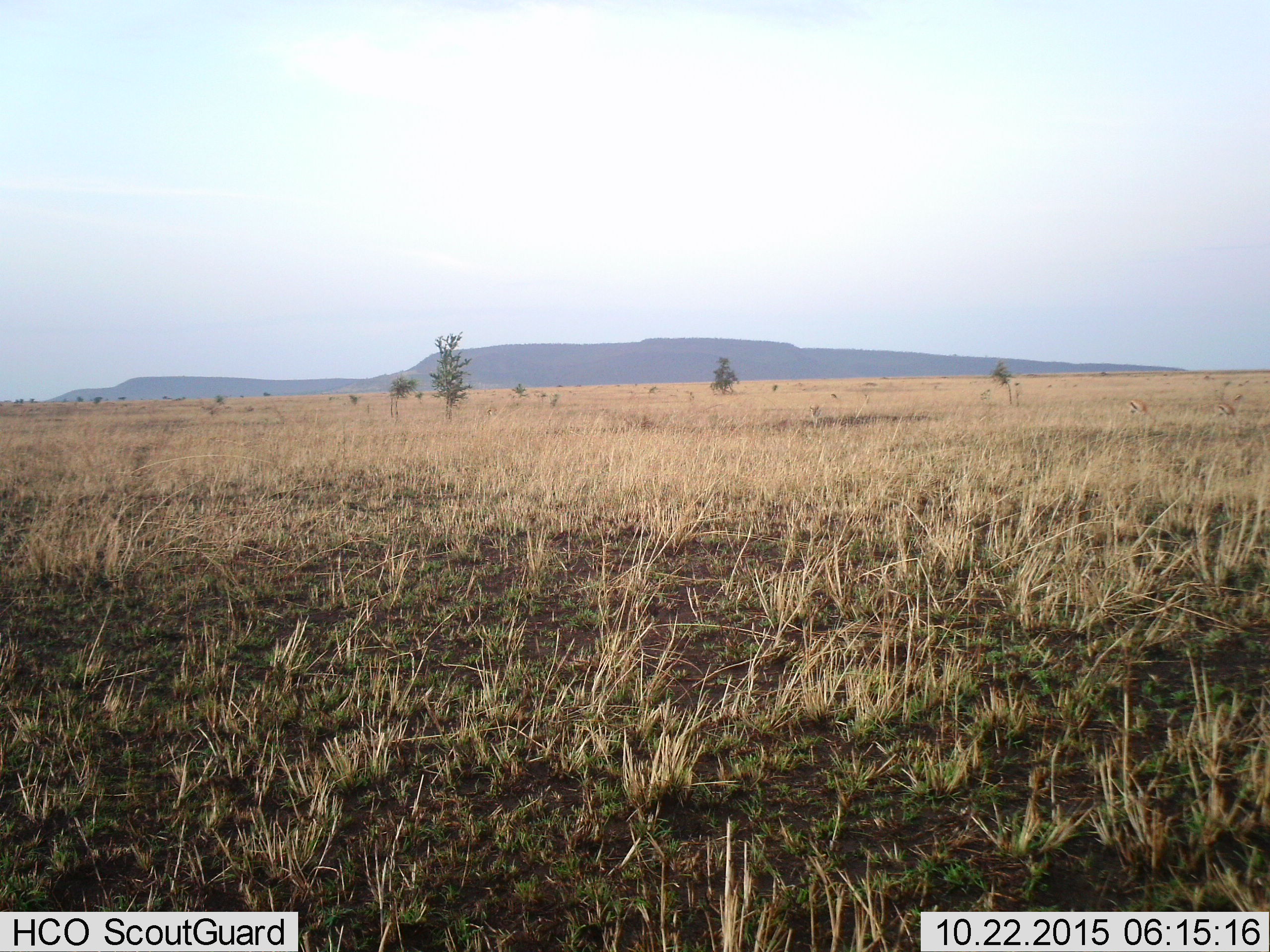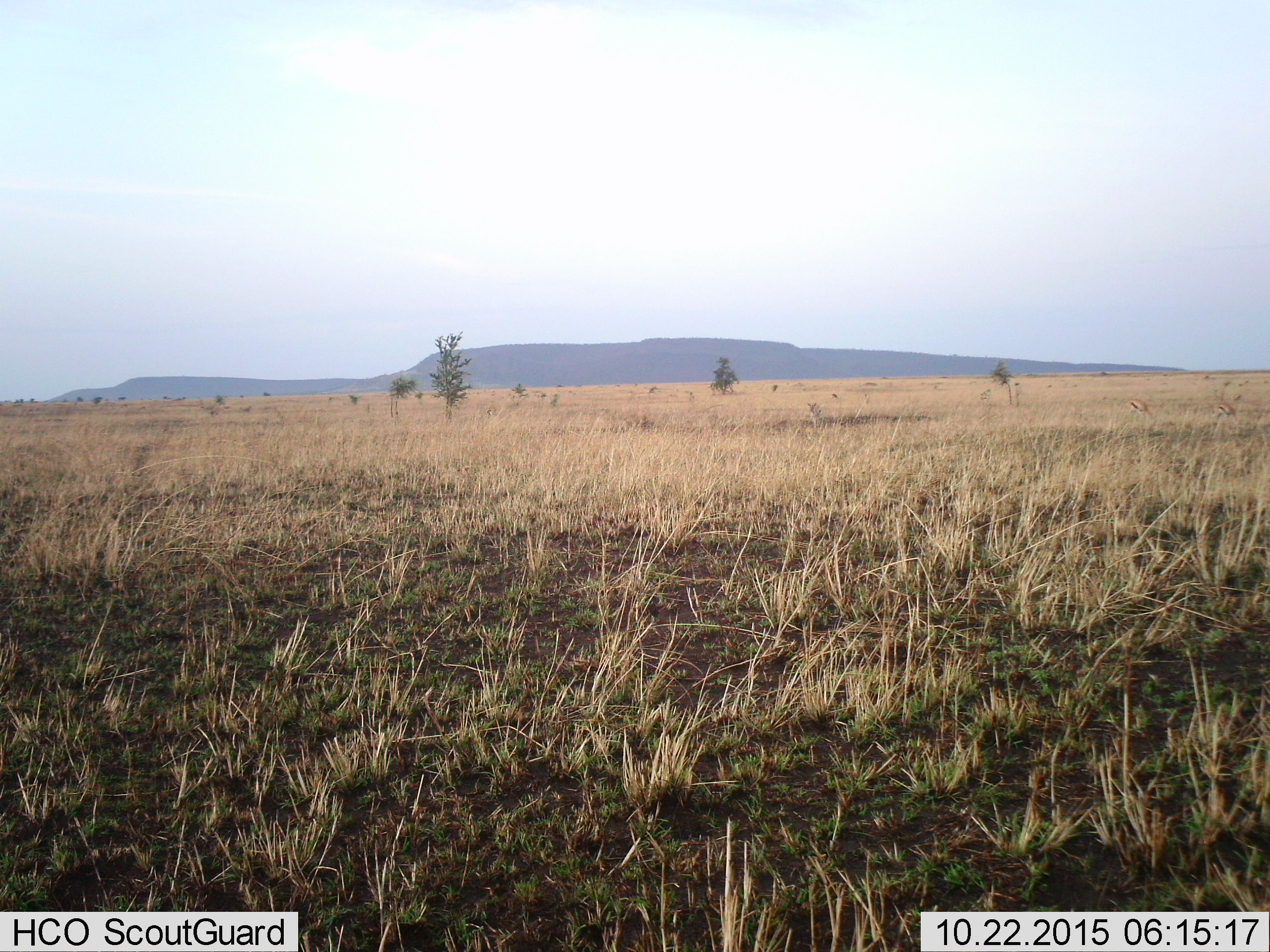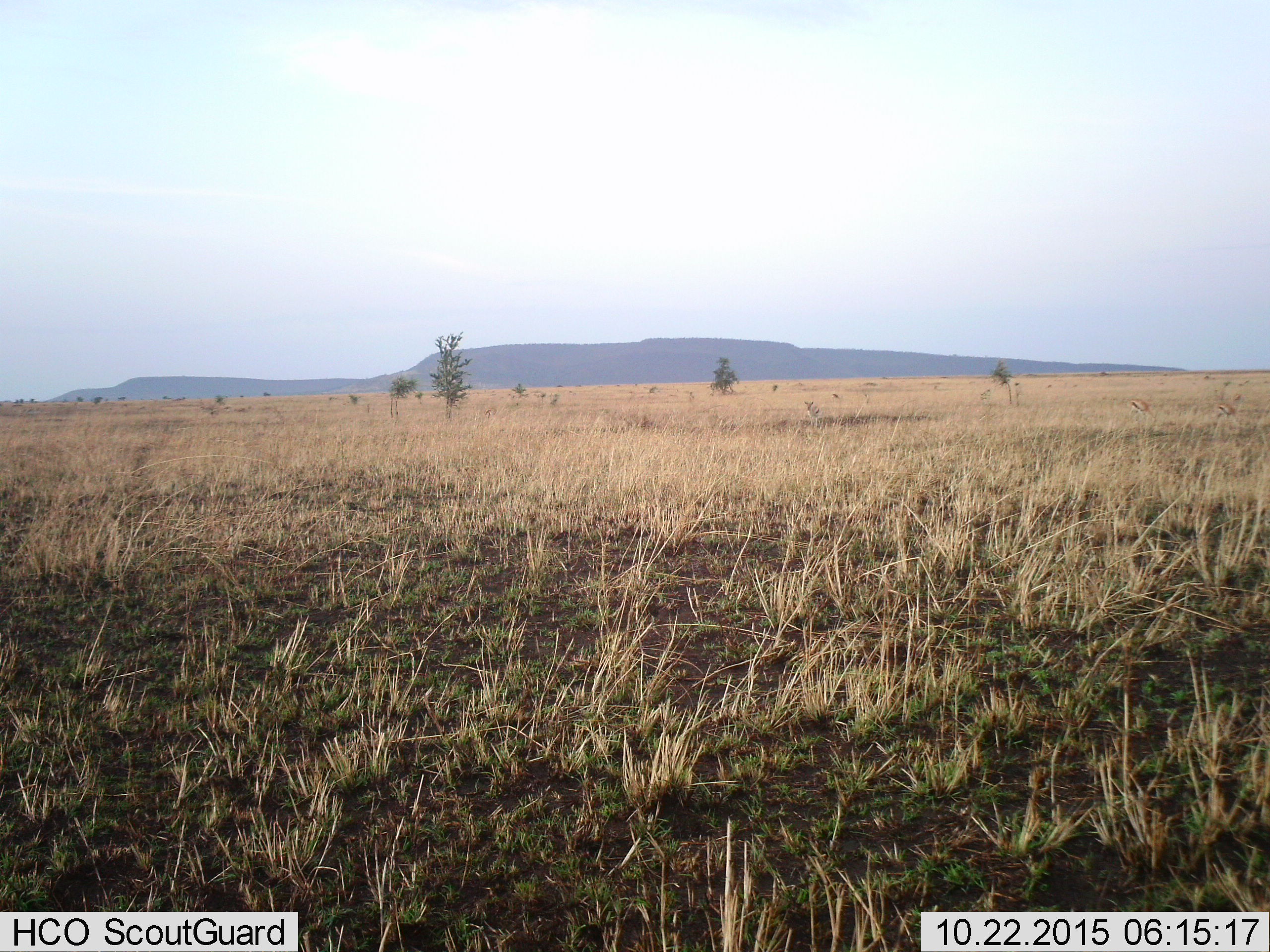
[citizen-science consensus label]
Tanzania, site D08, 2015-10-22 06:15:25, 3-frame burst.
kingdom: Animalia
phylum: Chordata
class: Mammalia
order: Artiodactyla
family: Bovidae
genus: Eudorcas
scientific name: Eudorcas thomsonii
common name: thomson's gazelle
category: gazellethomsons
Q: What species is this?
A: Gazellethomsons (thomson's gazelle) (Eudorcas thomsonii).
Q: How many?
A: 6.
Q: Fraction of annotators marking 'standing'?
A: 58%.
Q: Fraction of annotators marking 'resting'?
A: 0%.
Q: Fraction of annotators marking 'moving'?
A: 67%.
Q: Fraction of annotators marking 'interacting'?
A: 0%.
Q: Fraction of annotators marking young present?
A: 0%.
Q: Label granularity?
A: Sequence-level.